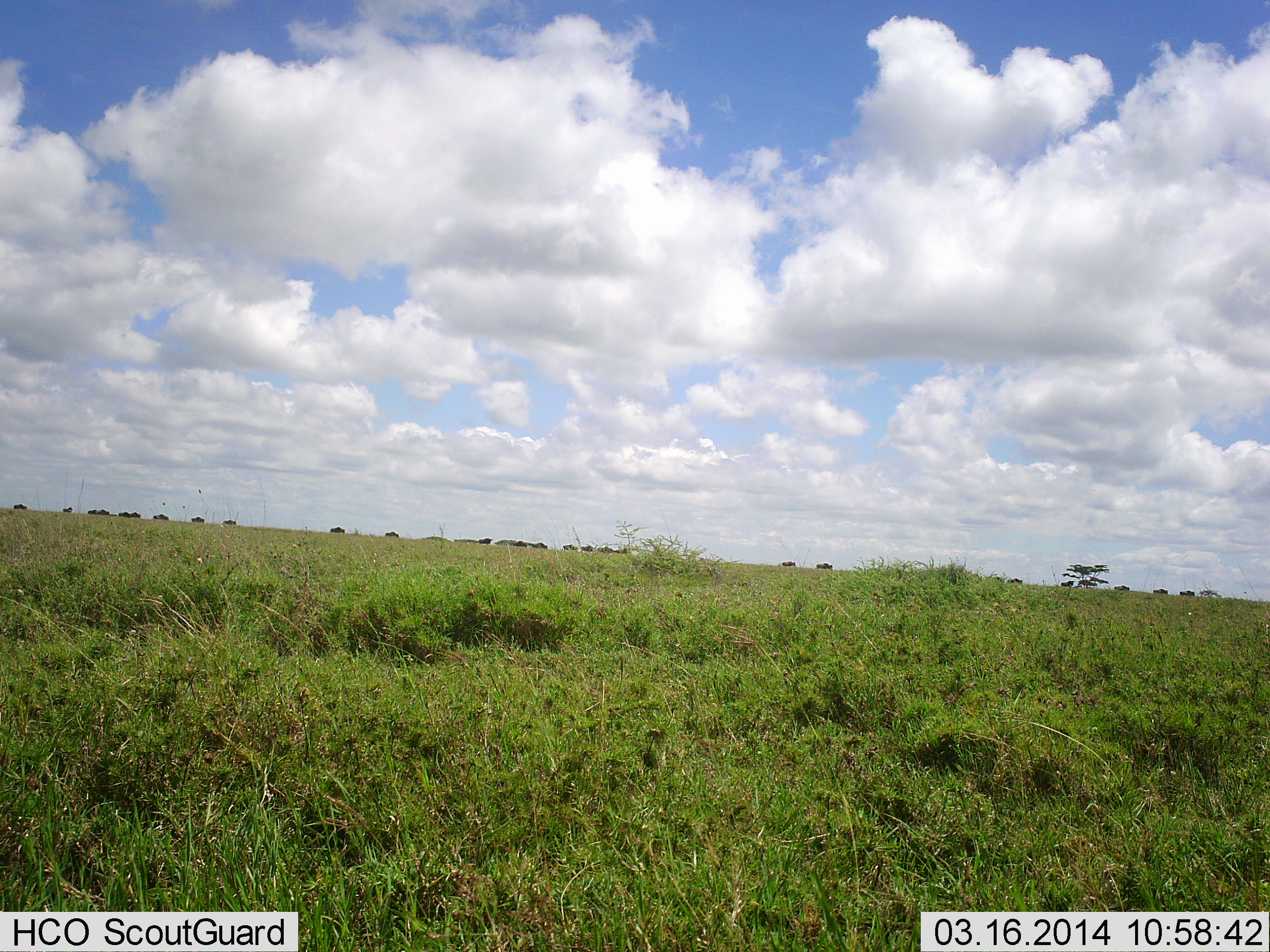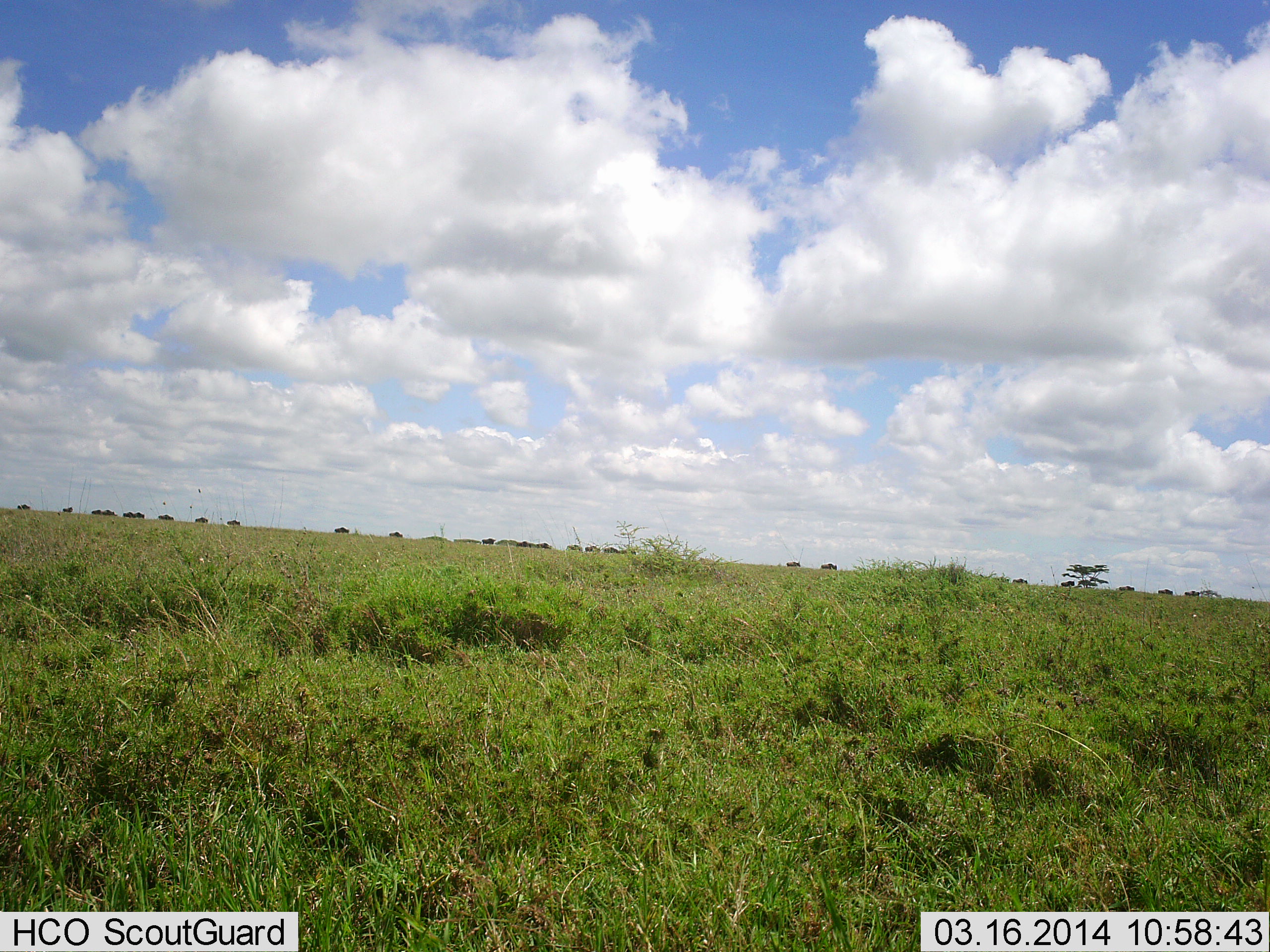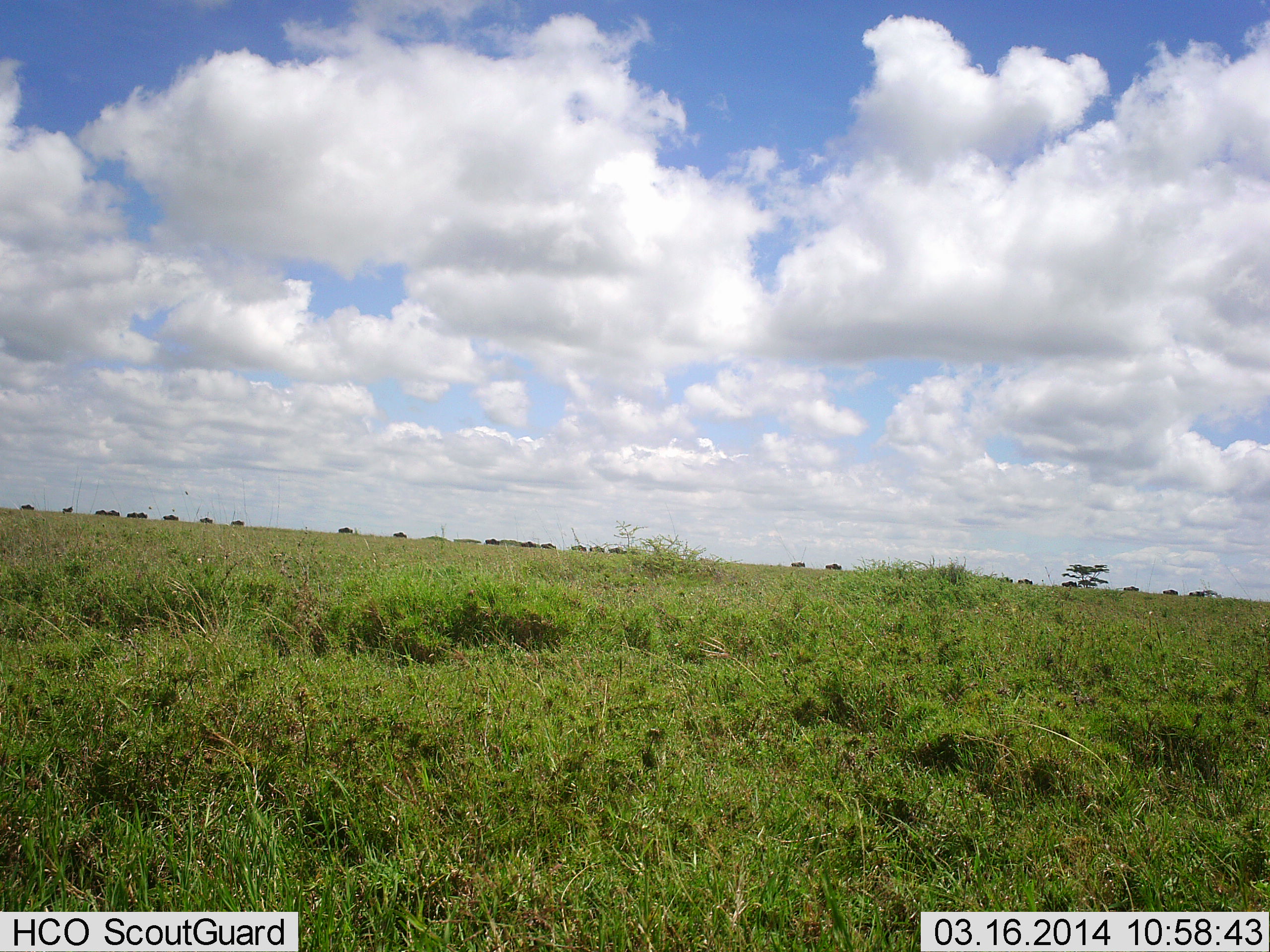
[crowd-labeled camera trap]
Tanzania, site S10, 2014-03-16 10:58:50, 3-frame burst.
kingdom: Animalia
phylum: Chordata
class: Mammalia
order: Artiodactyla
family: Bovidae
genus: Connochaetes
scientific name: Connochaetes taurinus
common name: blue wildebeest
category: wildebeest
Wildebeest (blue wildebeest) (Connochaetes taurinus), count 11-50. Behavior (volunteer vote fractions): standing 0%, resting 0%, moving 100%, interacting 0%. Young present (vote fraction): 0%. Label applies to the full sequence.